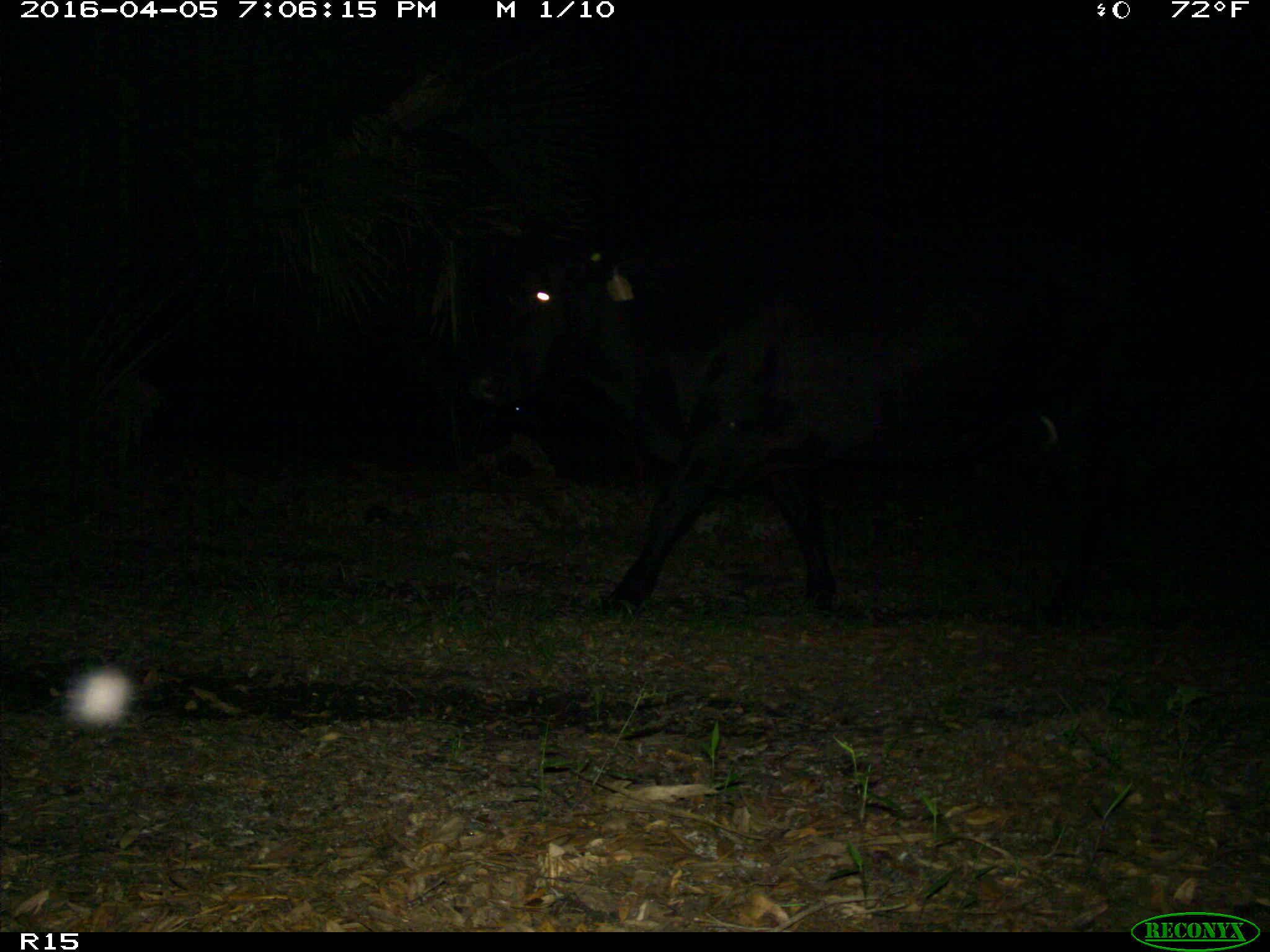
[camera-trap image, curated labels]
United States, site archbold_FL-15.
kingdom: Animalia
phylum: Chordata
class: Mammalia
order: Artiodactyla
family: Bovidae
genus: Bos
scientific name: Bos taurus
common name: domestic cow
Bos taurus (domestic cow).